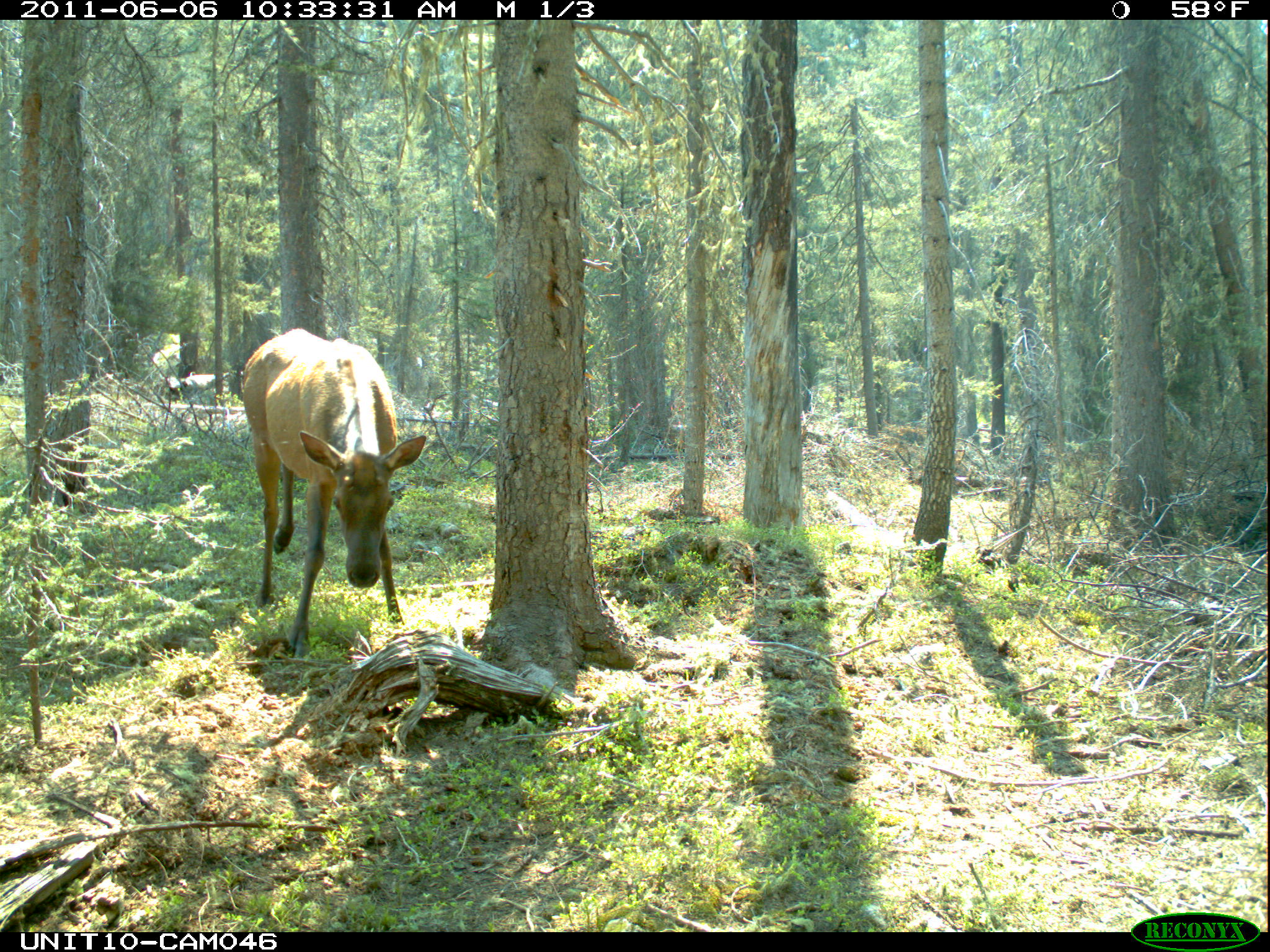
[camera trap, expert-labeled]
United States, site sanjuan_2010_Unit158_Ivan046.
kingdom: Animalia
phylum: Chordata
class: Mammalia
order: Artiodactyla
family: Cervidae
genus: Cervus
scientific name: Cervus elaphus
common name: red deer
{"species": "Cervus elaphus (red deer)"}